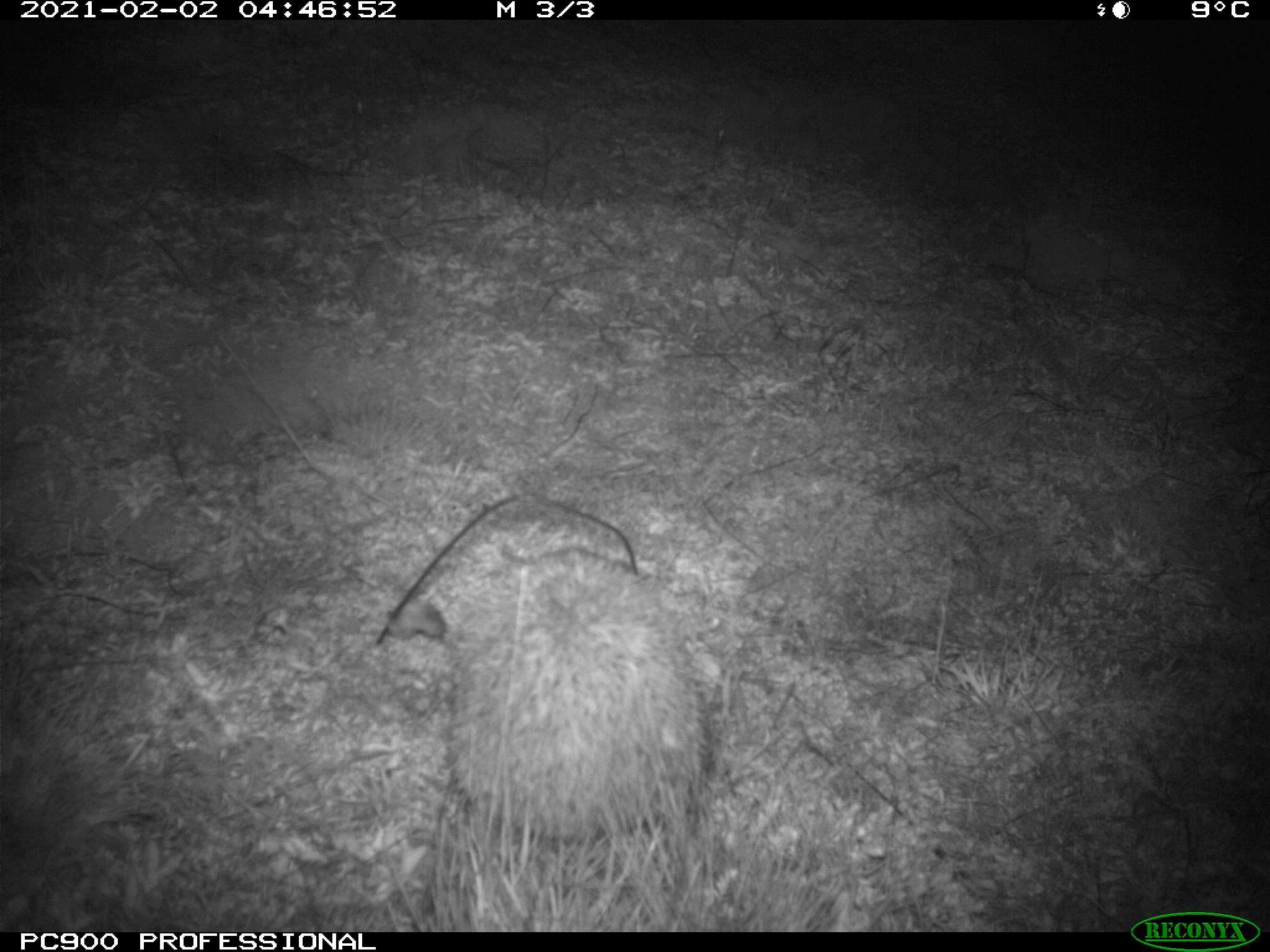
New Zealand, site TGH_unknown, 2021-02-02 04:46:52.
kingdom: Animalia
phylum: Chordata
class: Mammalia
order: Eulipotyphla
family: Erinaceidae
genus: Erinaceus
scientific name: Erinaceus europaeus europaeus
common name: european hedgehog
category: hedgehog